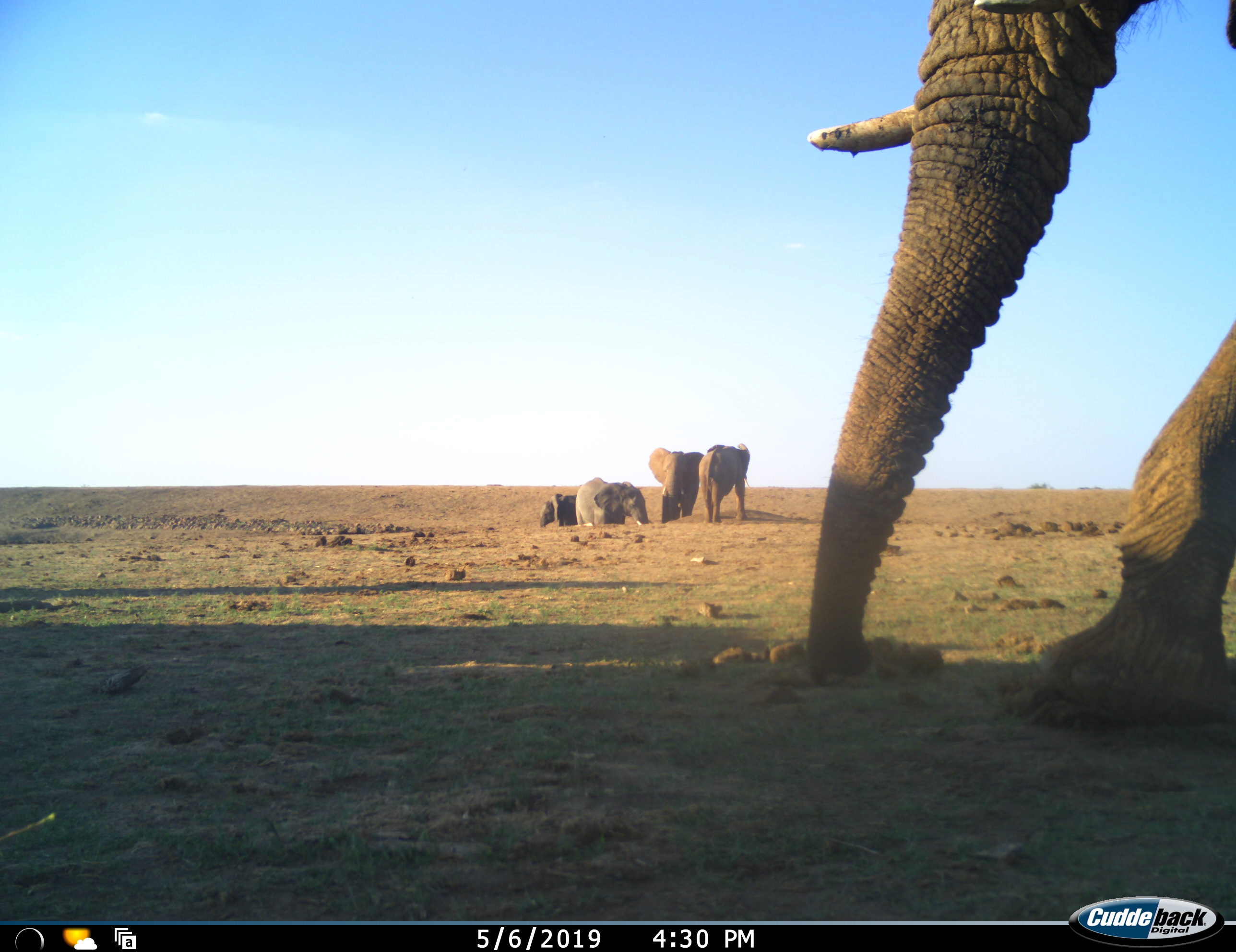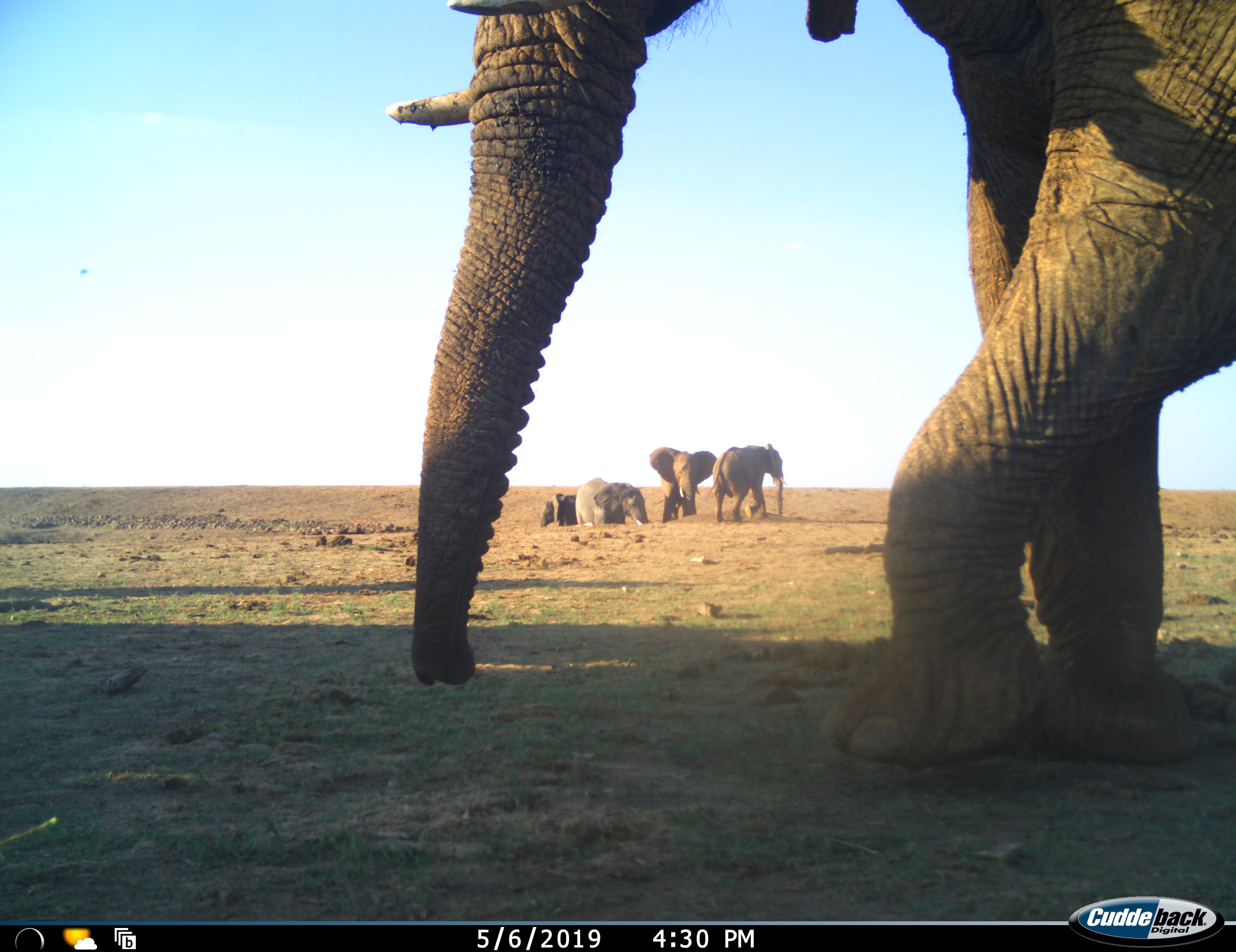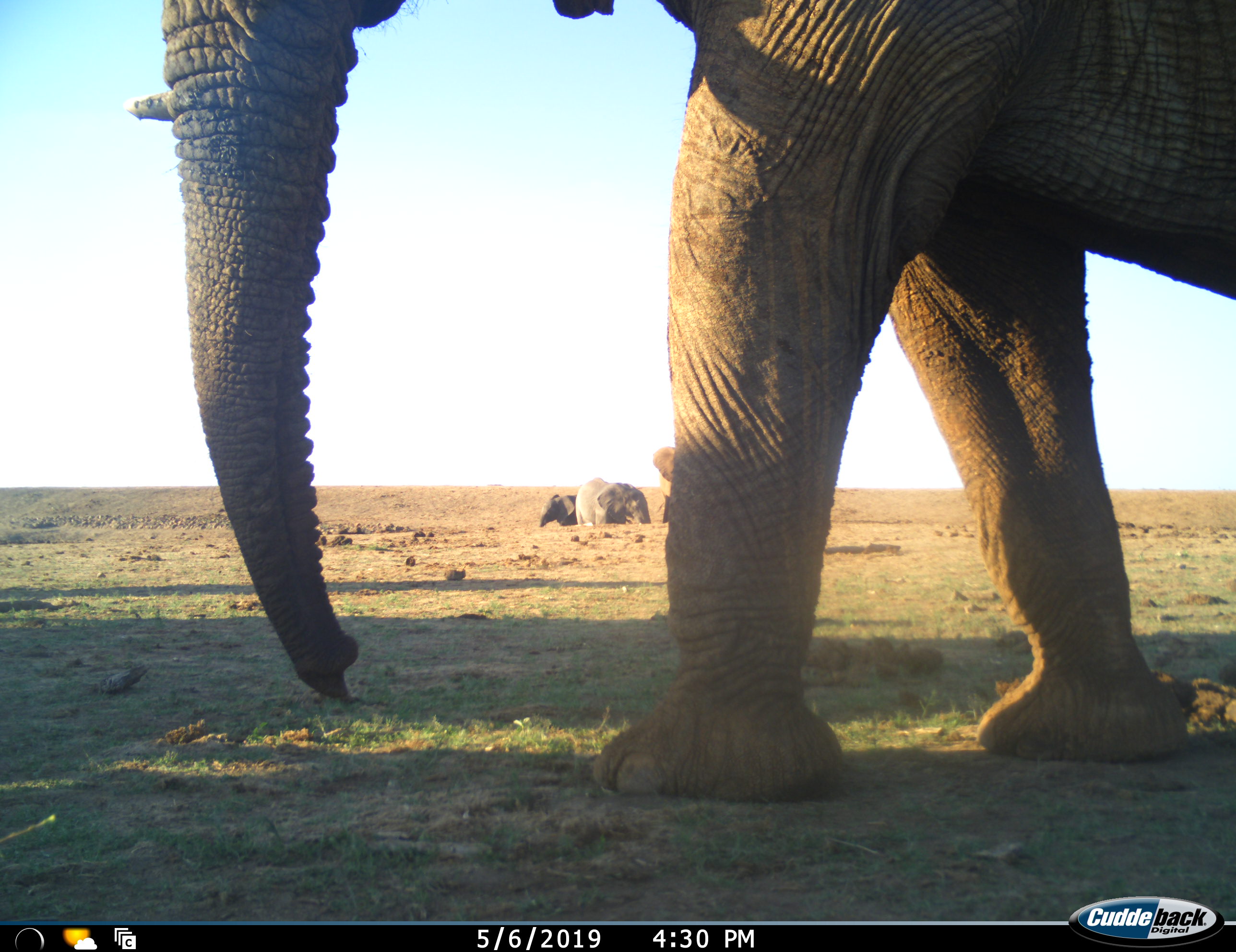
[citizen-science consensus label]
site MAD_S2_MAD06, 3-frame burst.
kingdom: Animalia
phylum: Chordata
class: Mammalia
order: Proboscidea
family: Elephantidae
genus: Loxodonta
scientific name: Loxodonta africana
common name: african bush elephant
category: elephant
Elephant (african bush elephant) (Loxodonta africana), count 5. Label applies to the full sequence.